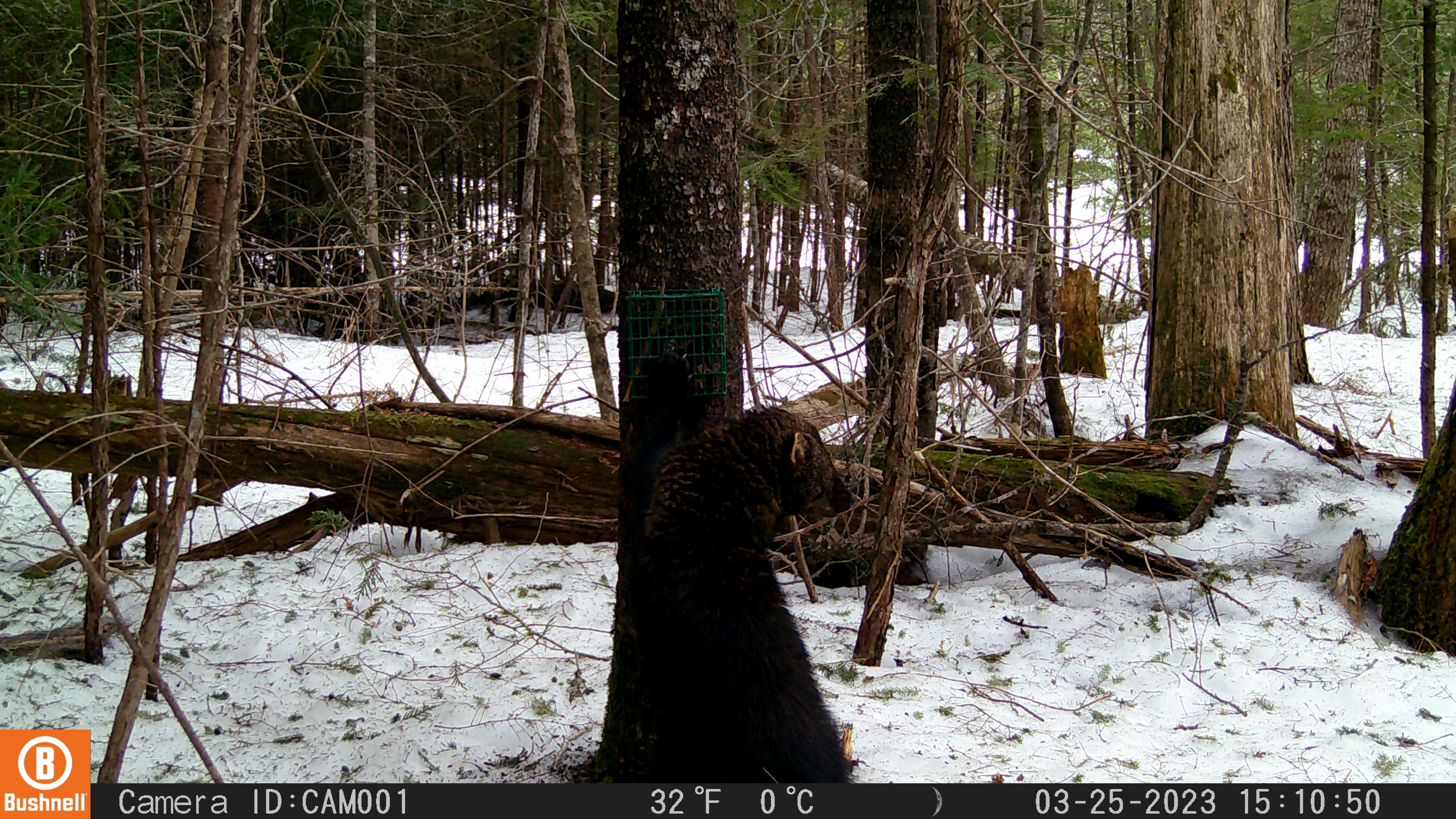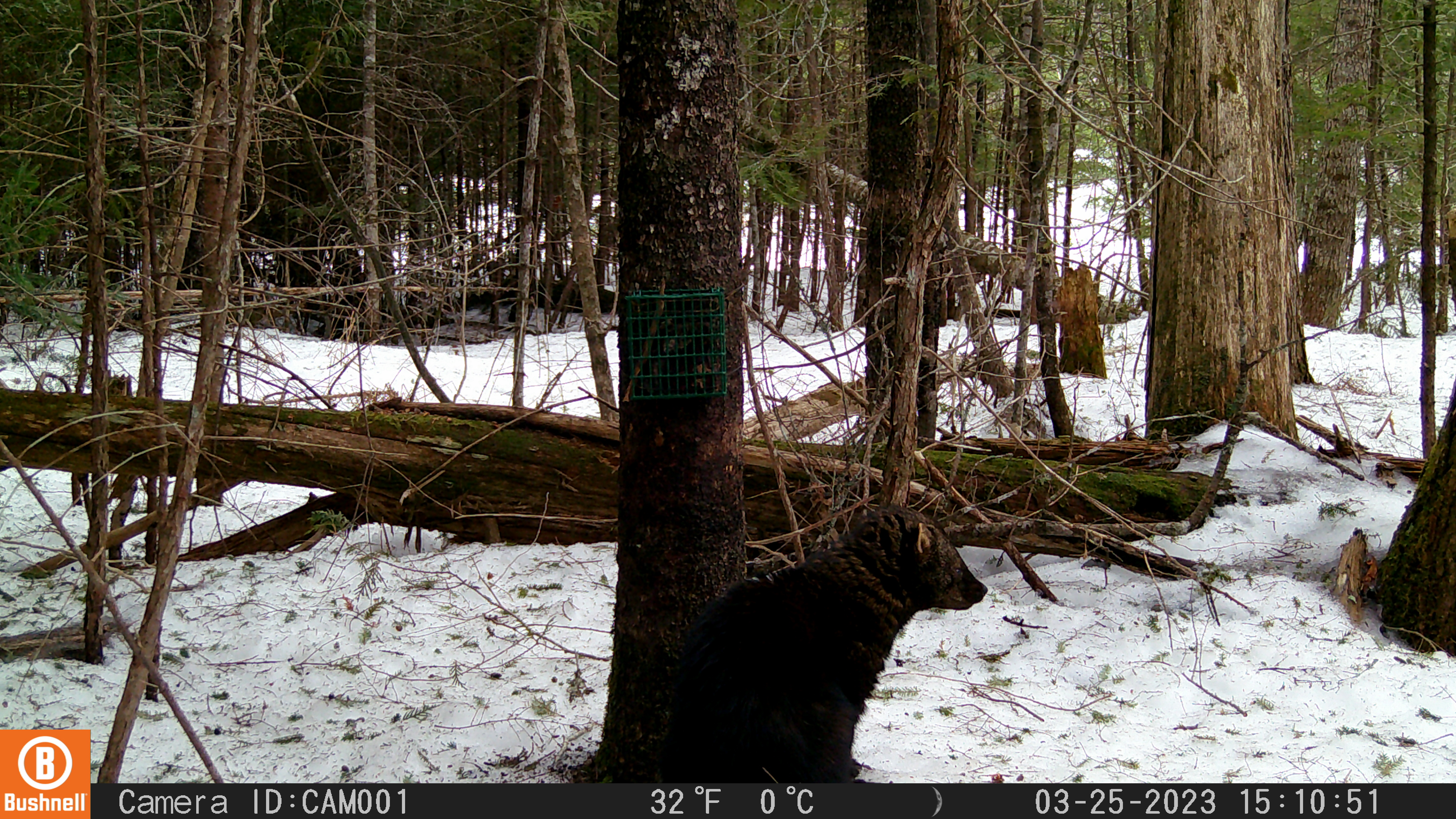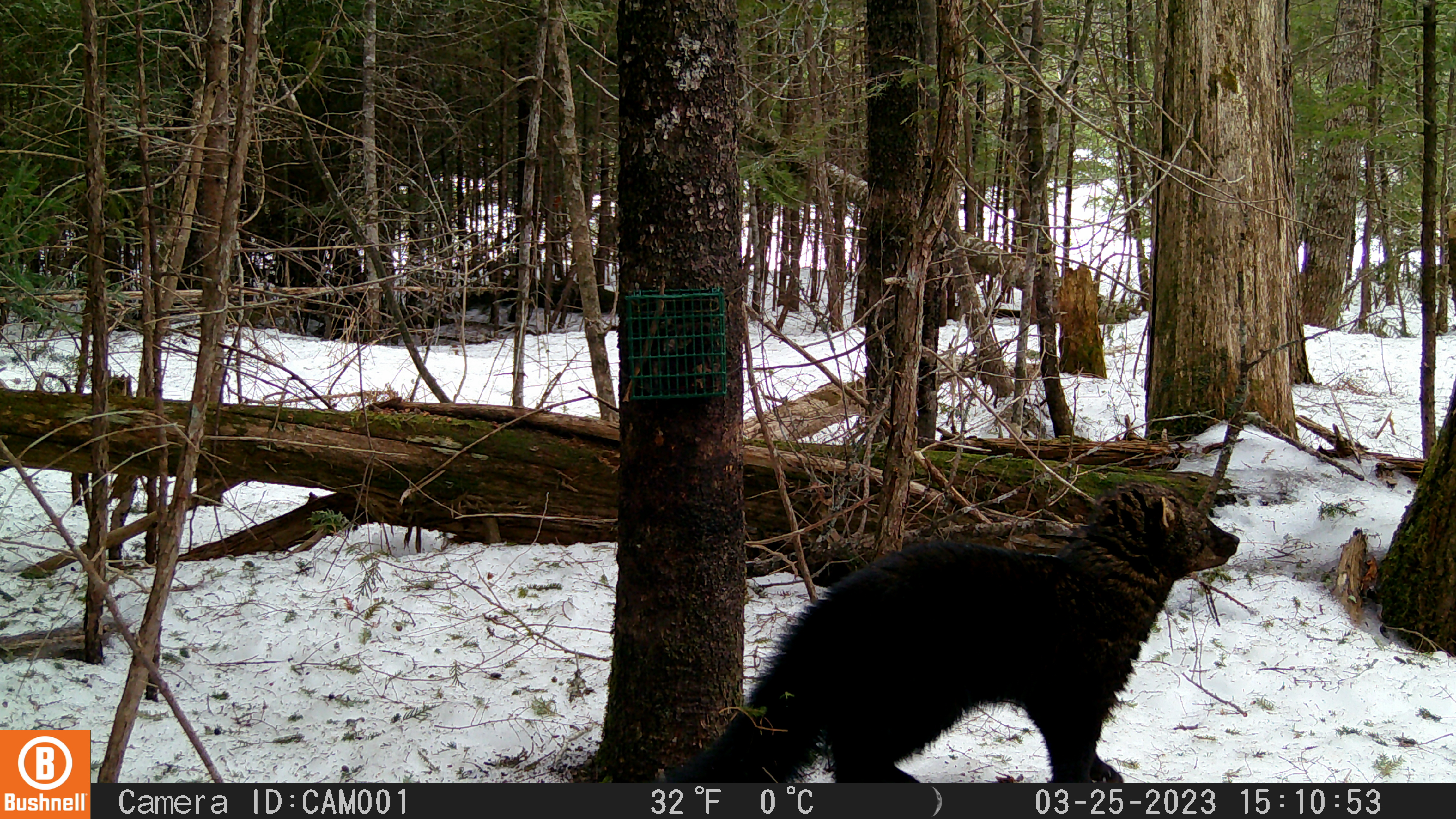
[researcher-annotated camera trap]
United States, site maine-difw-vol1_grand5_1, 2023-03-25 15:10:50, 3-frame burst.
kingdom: Animalia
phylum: Chordata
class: Mammalia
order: Carnivora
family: Mustelidae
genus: Pekania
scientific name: Pekania pennanti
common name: fisher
Fisher (Pekania pennanti).